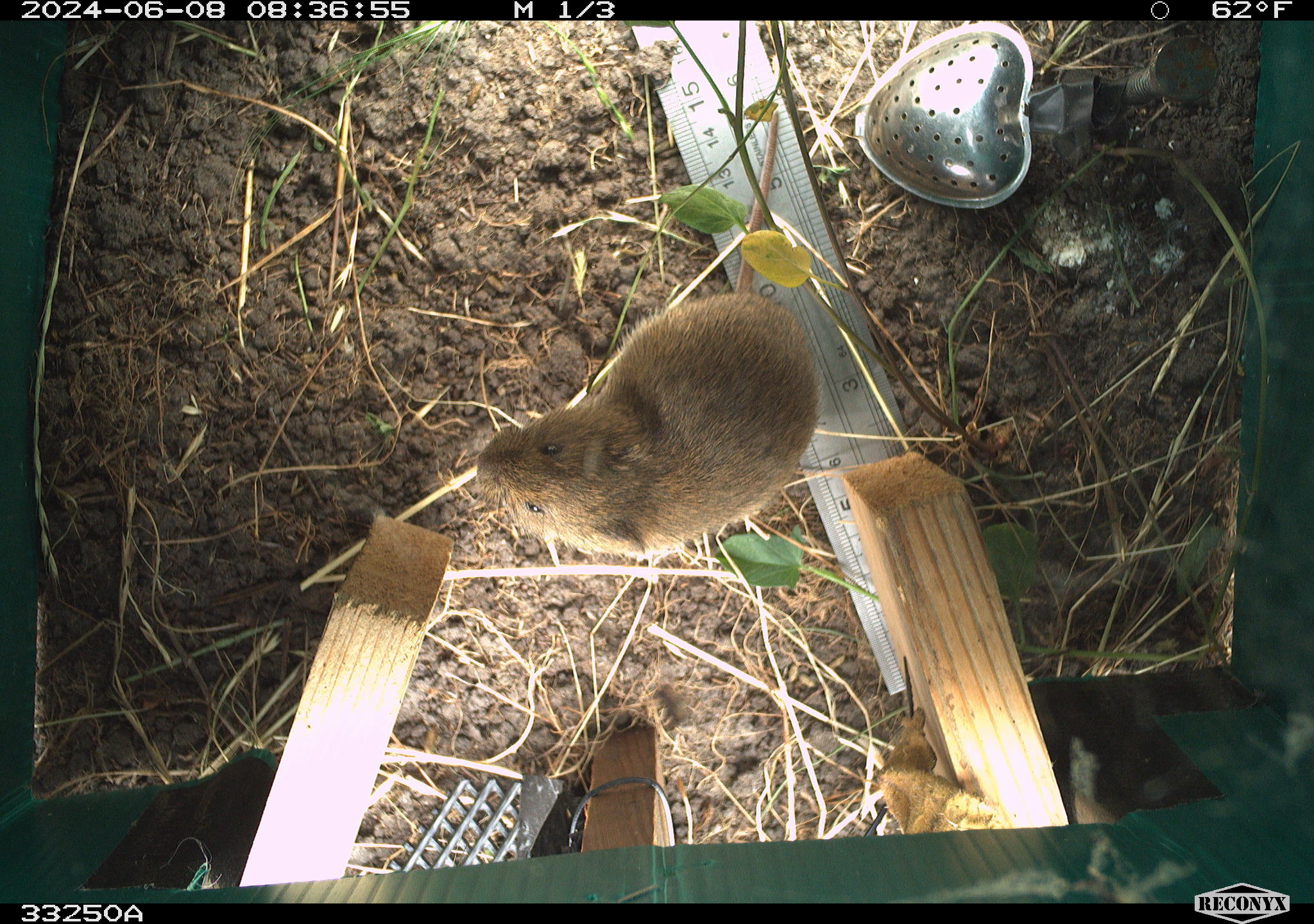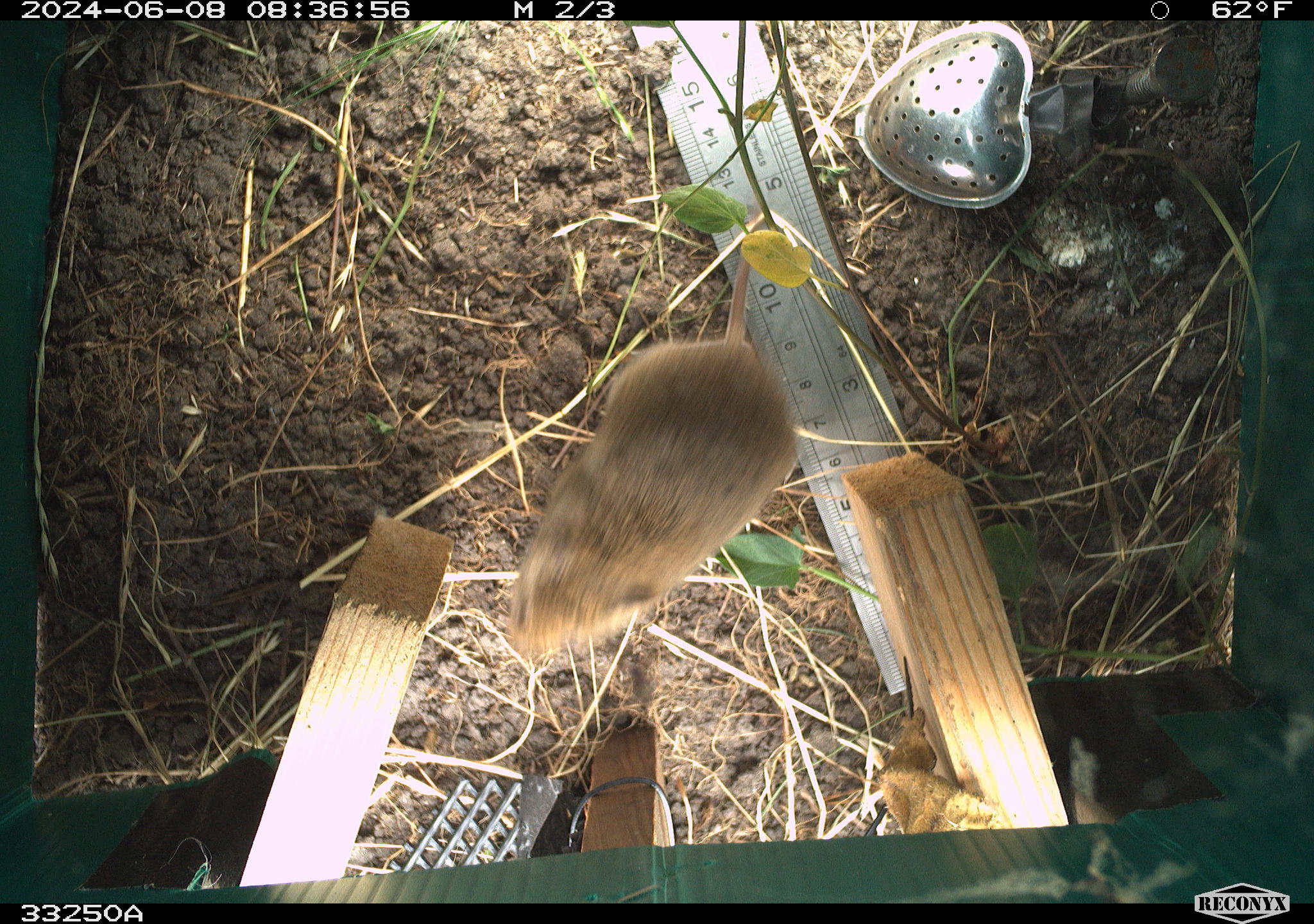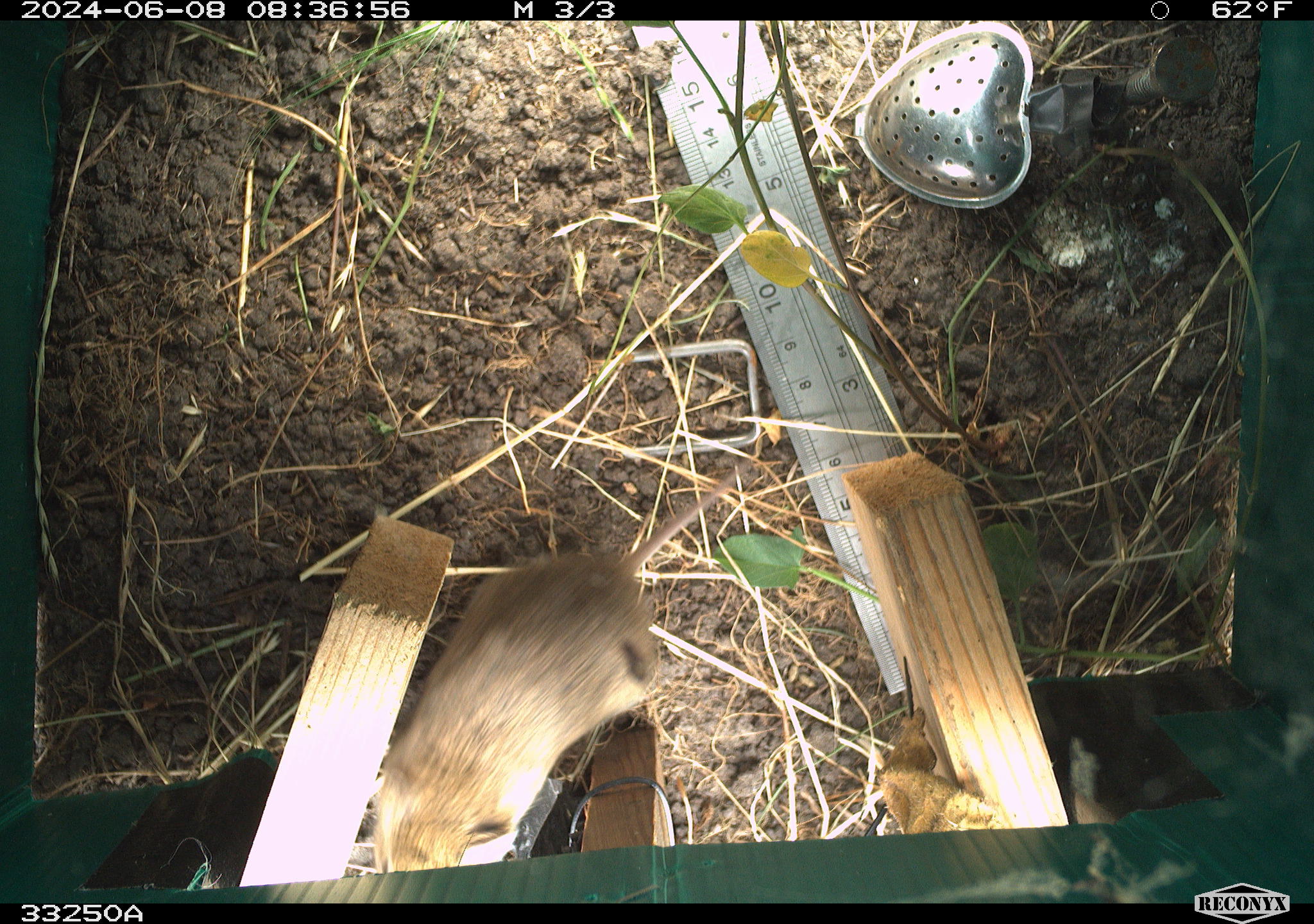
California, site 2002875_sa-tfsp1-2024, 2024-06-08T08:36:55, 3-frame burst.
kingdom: Animalia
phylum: Chordata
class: Mammalia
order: Rodentia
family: Cricetidae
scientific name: Arvicolinae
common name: voles, lemmings, and muskrats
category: arvicolinae subfamily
Arvicolinae subfamily (voles, lemmings, and muskrats) (Arvicolinae).